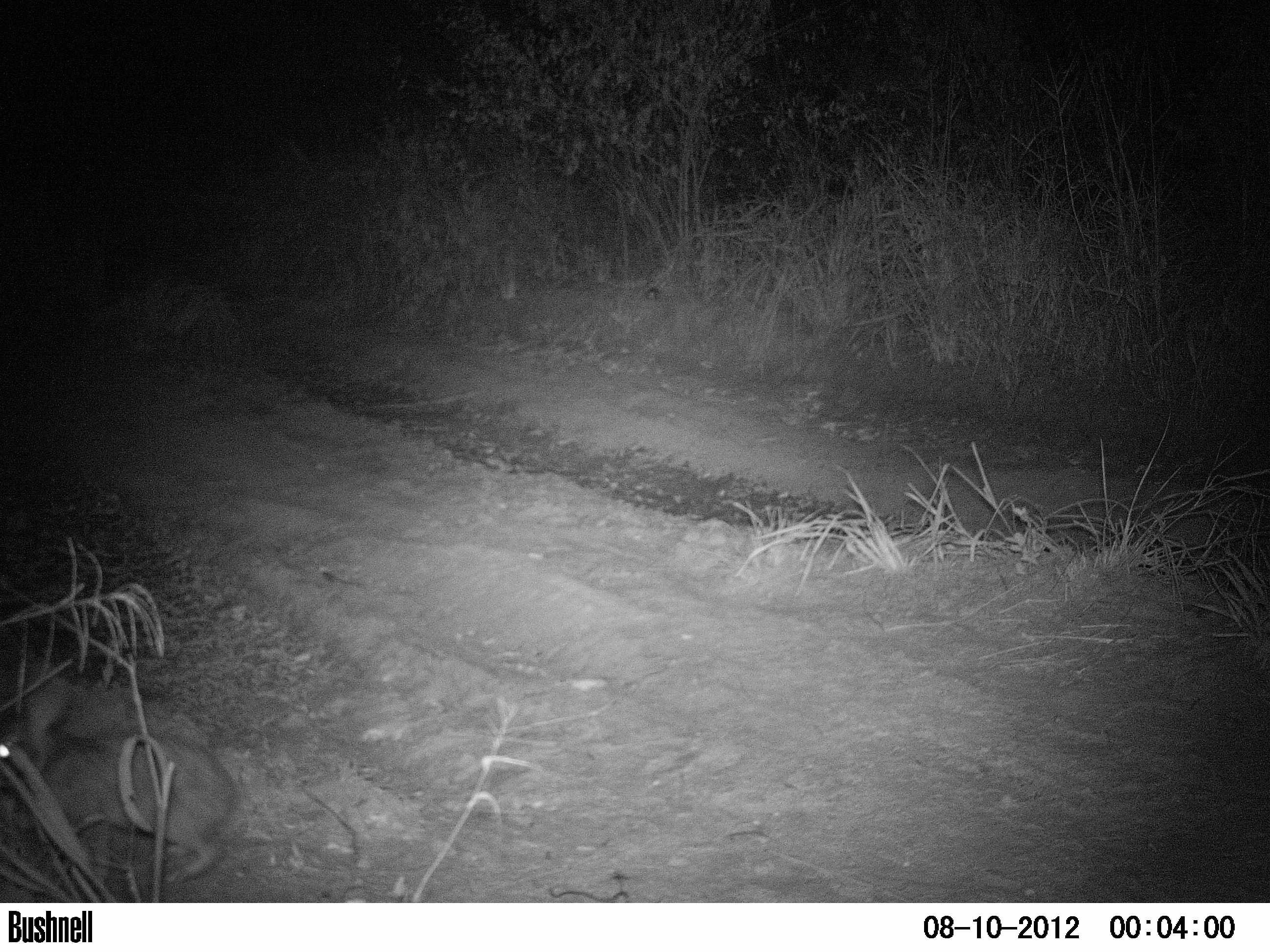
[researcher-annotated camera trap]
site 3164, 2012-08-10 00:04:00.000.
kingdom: Animalia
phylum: Chordata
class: Mammalia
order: Lagomorpha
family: Leporidae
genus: Sylvilagus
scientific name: Sylvilagus brasiliensis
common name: tapeti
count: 1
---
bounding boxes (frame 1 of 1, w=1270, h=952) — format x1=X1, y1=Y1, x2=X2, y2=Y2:
sylvilagus brasiliensis: x1=1, y1=679, x2=239, y2=892